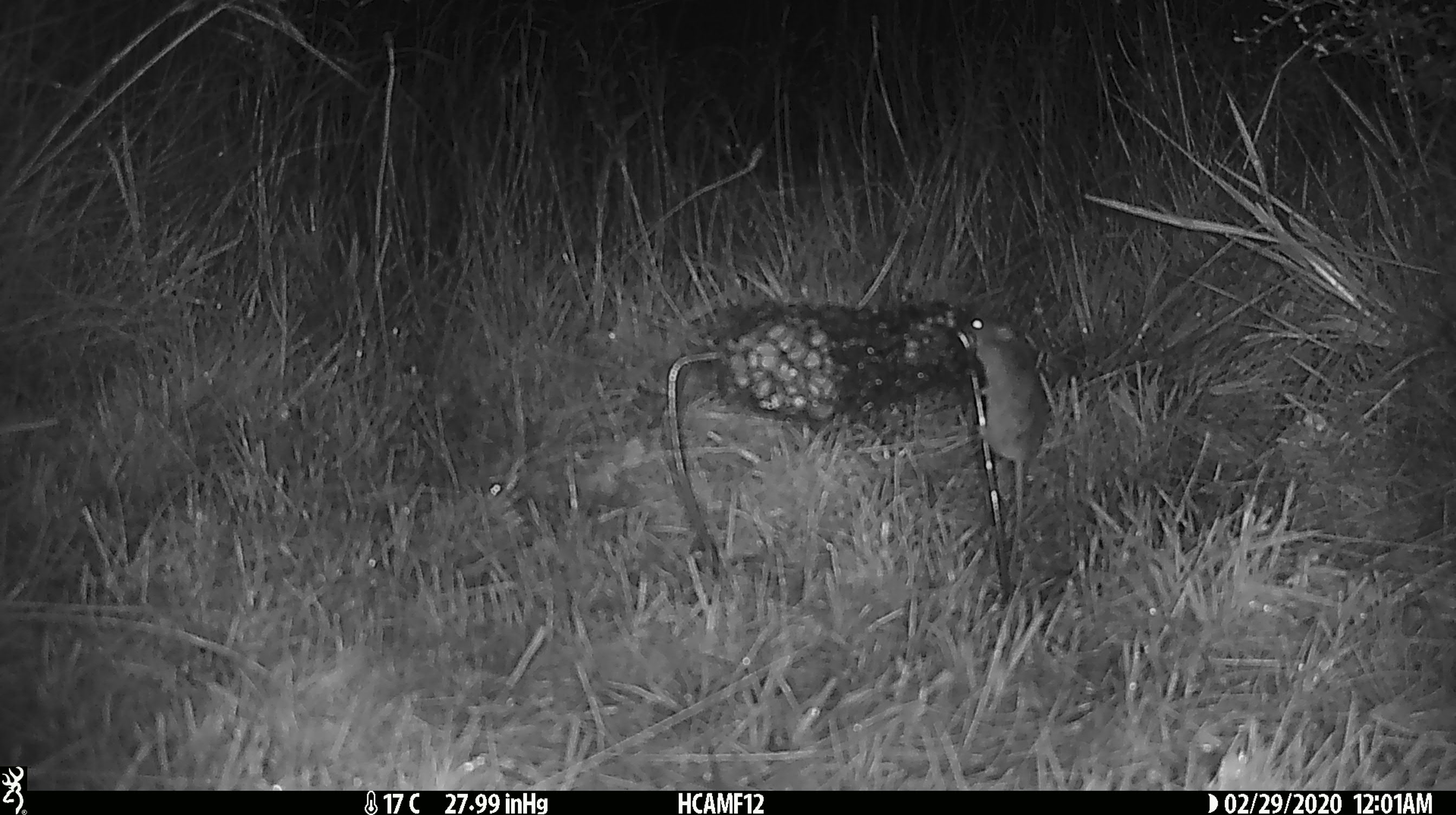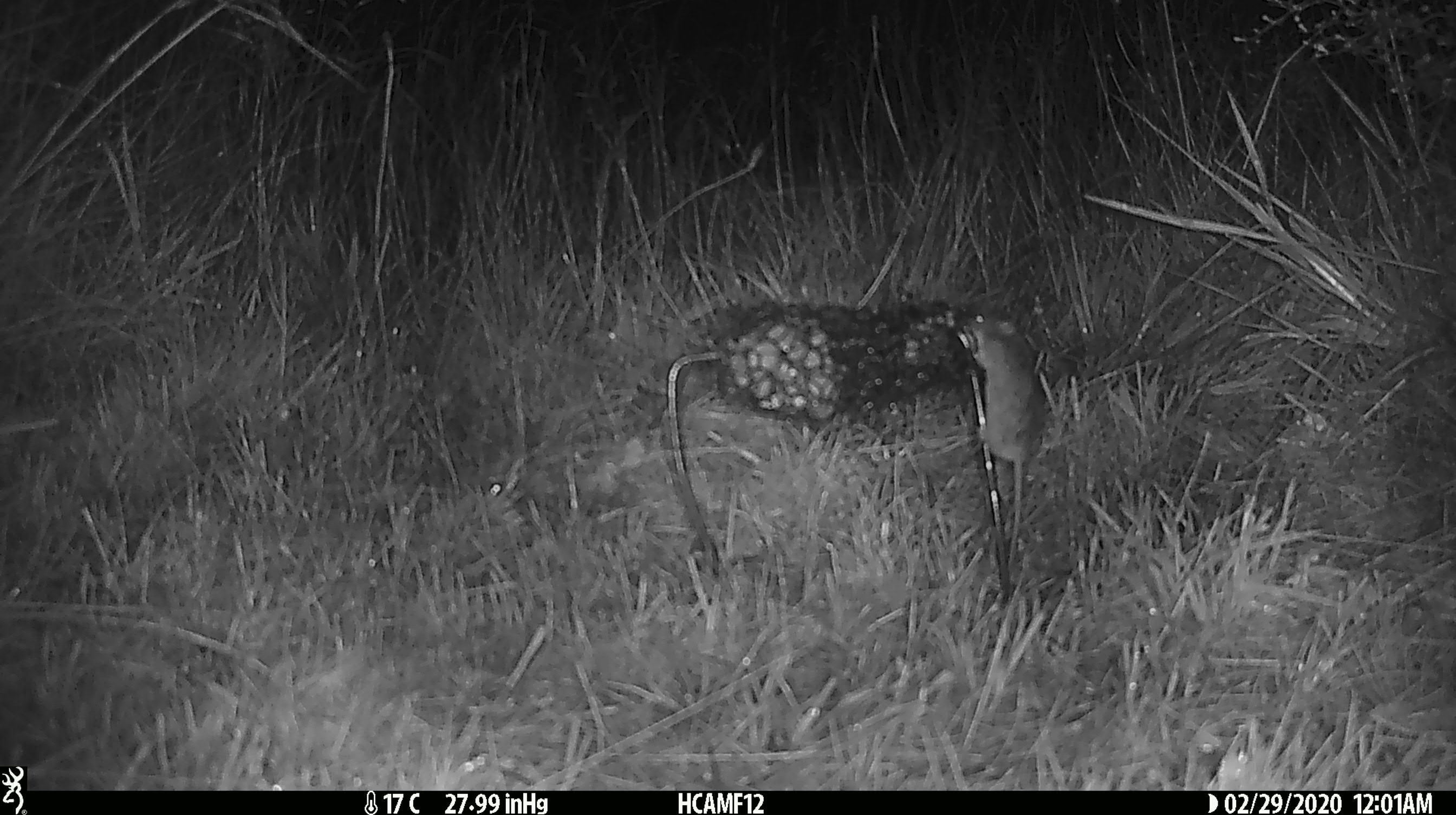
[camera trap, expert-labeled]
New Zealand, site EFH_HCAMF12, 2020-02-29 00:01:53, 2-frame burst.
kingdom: Animalia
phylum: Chordata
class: Mammalia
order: Rodentia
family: Muridae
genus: Mus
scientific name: Mus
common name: mouse